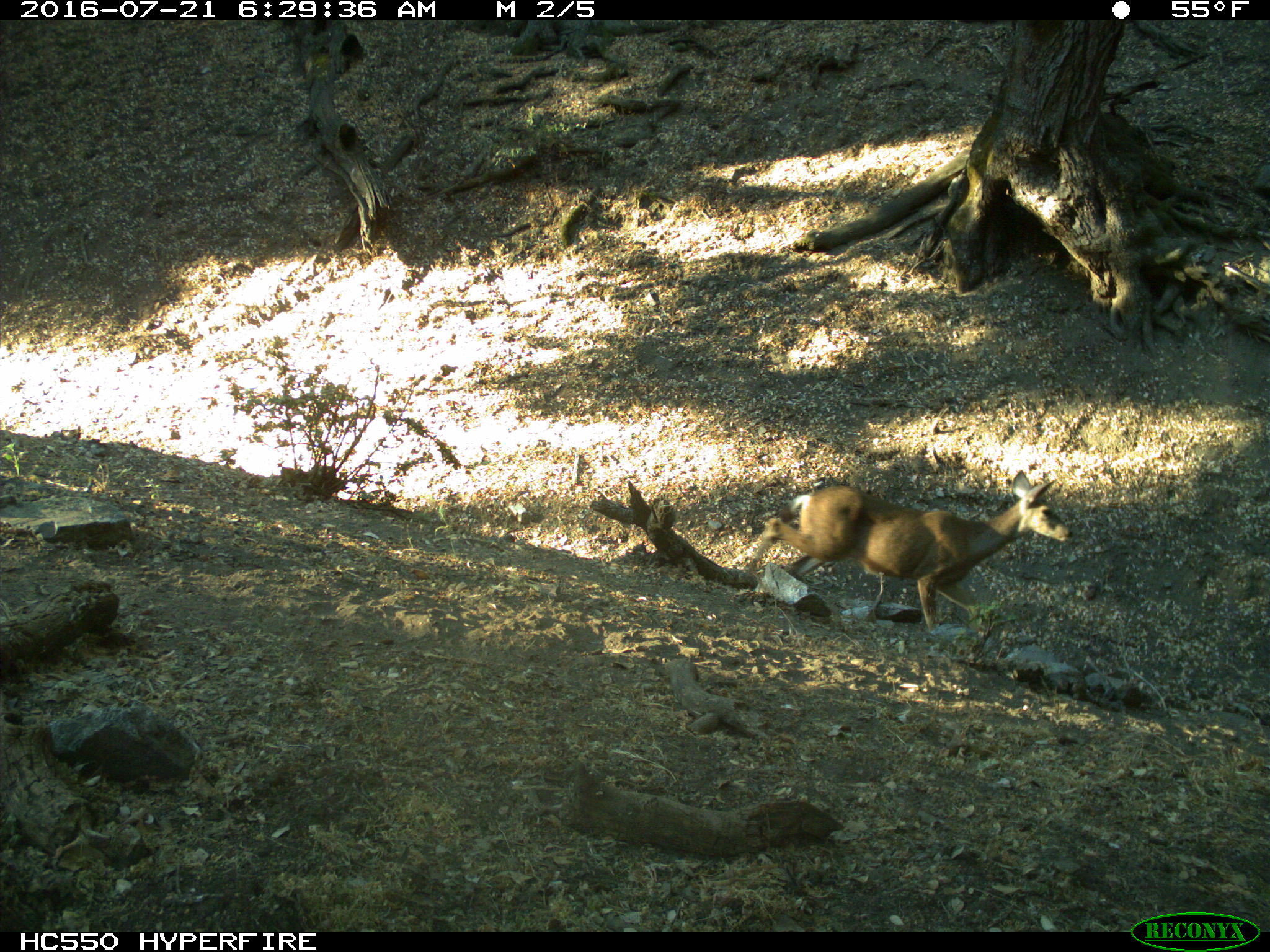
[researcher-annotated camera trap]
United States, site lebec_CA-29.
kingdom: Animalia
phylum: Chordata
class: Mammalia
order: Artiodactyla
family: Cervidae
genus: Odocoileus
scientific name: Odocoileus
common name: deer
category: unidentified deer